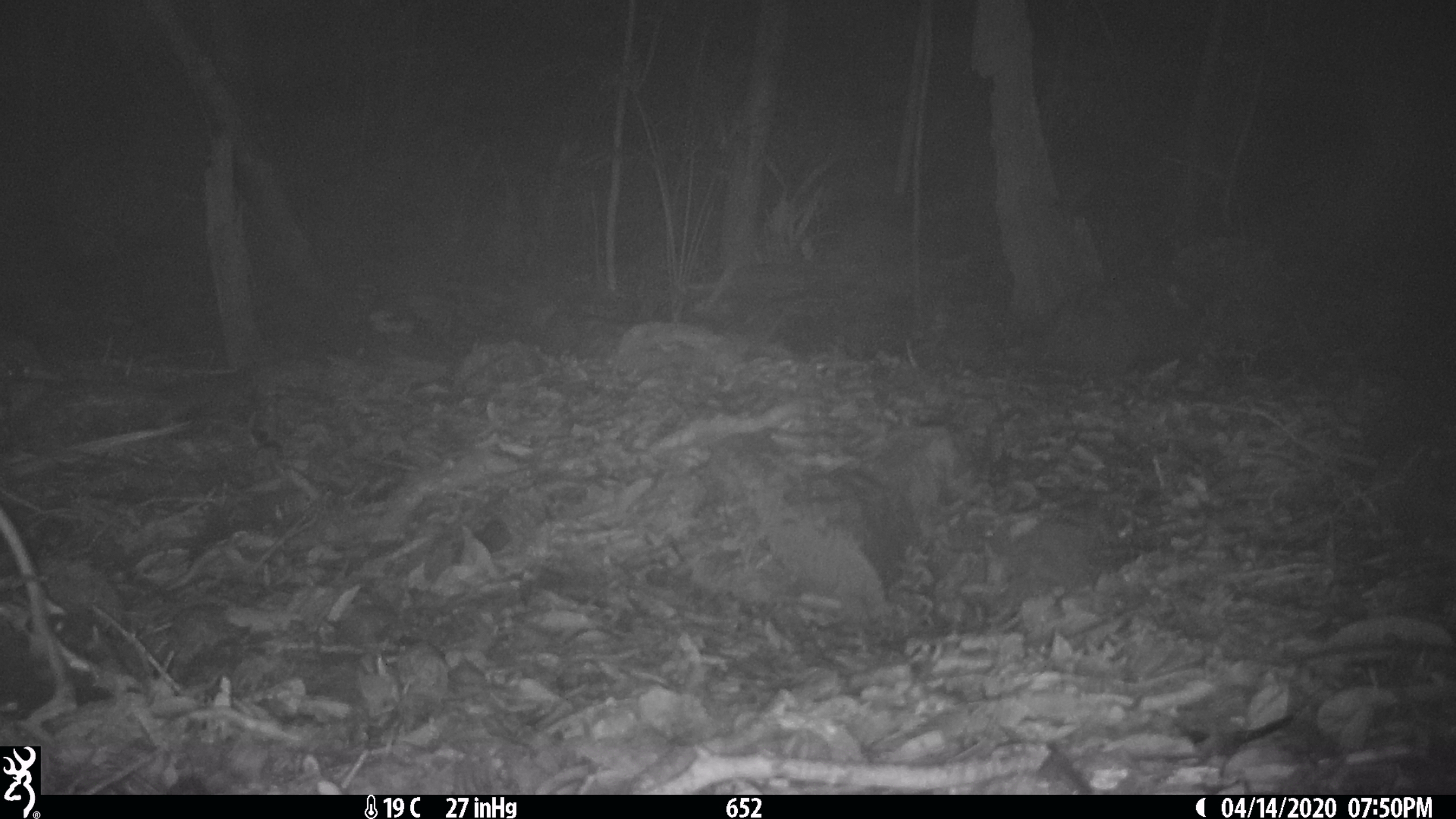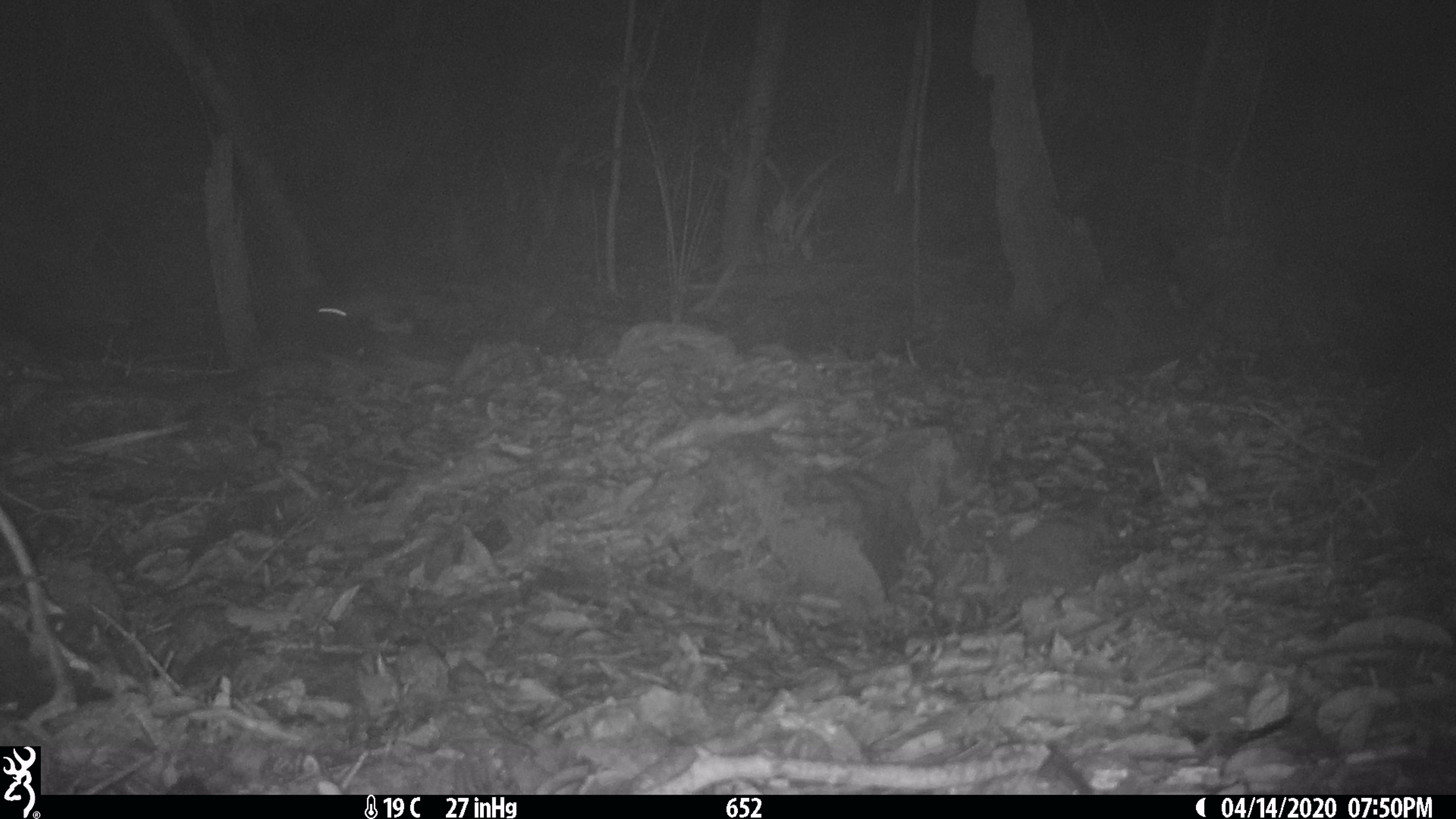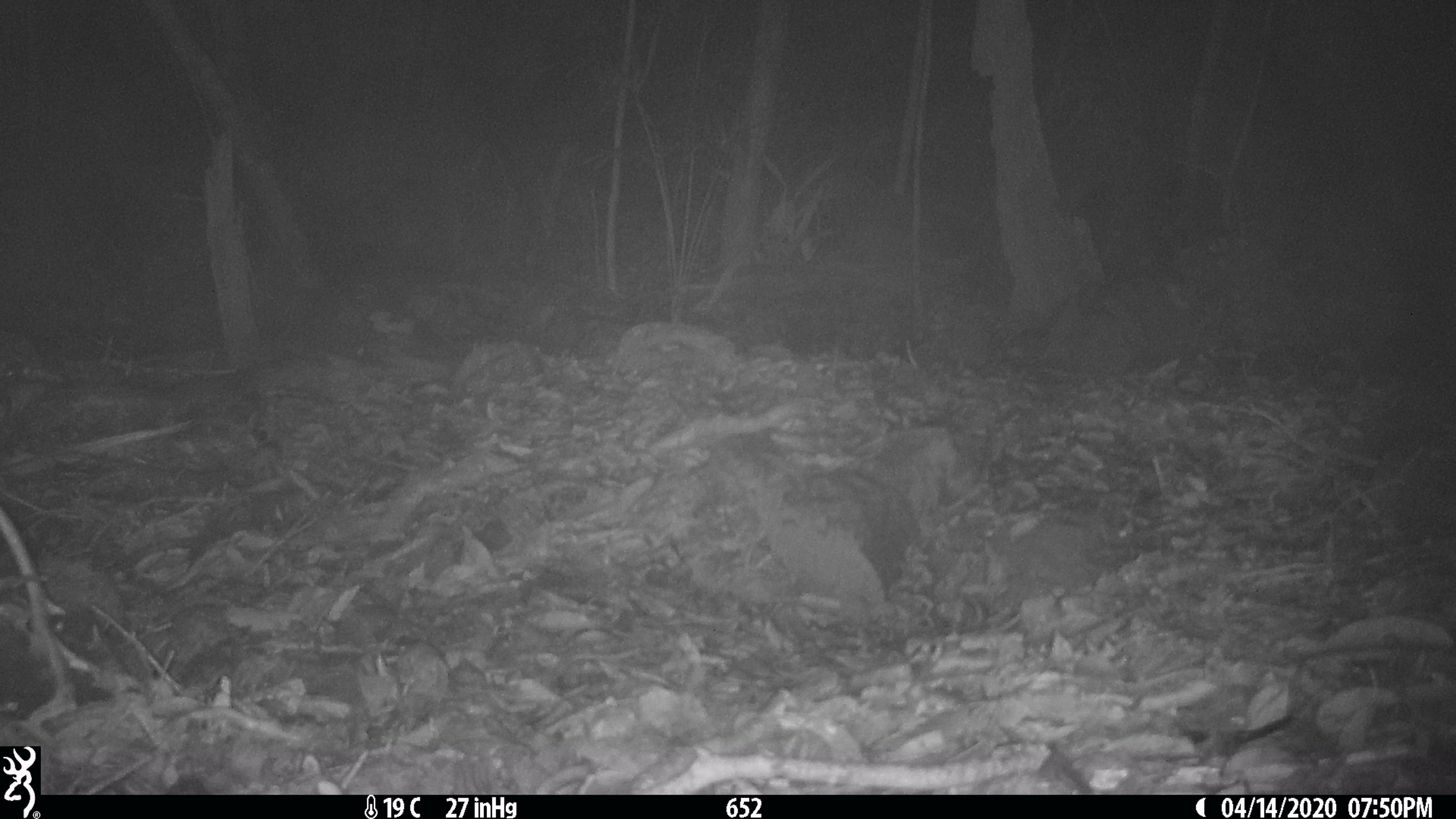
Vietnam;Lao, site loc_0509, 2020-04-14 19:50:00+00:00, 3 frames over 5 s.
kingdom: Animalia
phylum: Chordata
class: Mammalia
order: Rodentia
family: Muridae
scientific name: Muridae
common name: old-world mice and rats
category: unidentified murid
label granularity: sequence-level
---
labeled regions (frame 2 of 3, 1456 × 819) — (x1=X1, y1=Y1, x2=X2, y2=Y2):
unidentified murid: (x1=317, y1=291, x2=392, y2=329)